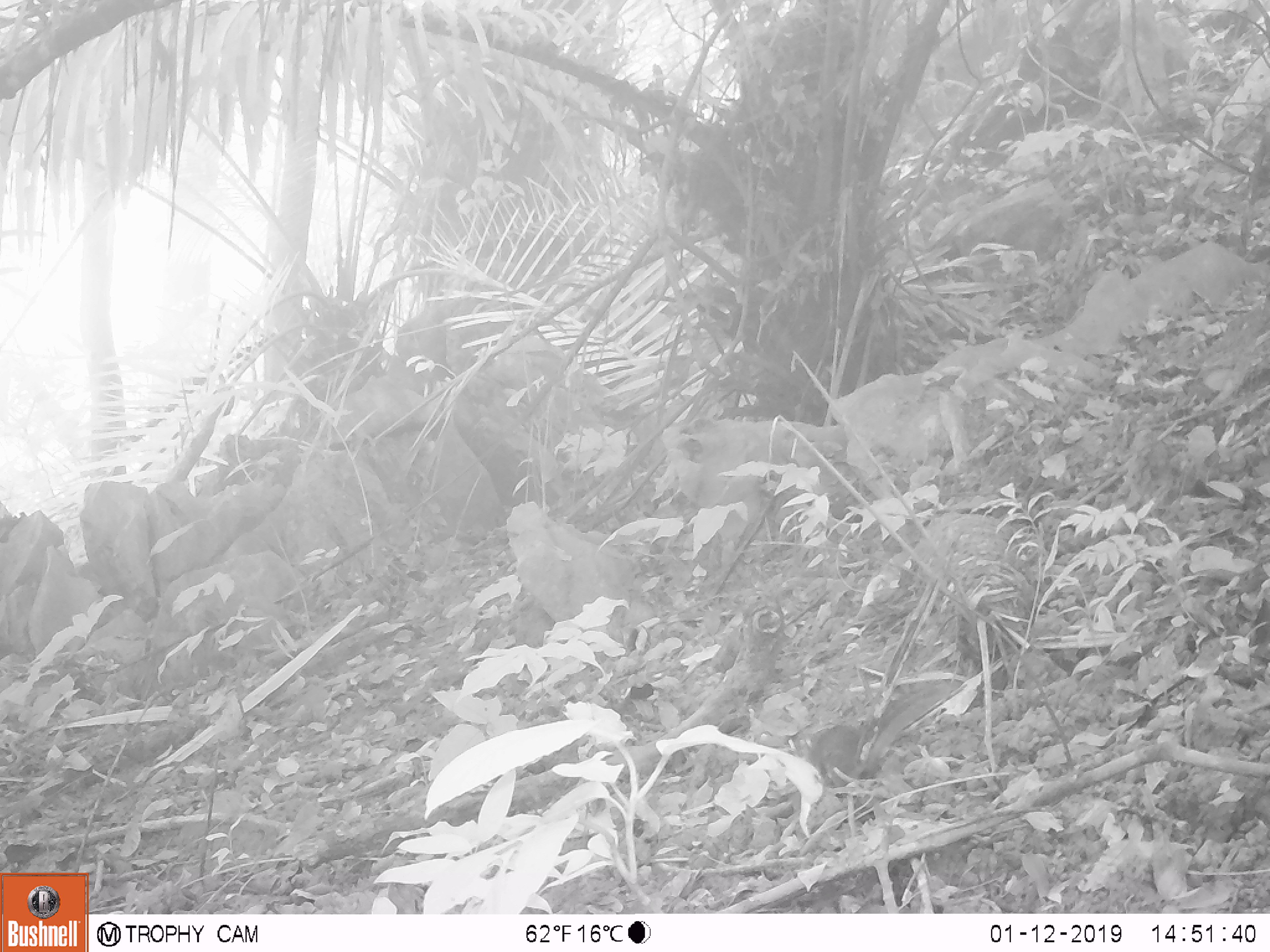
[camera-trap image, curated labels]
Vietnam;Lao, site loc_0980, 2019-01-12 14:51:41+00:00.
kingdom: Animalia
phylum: Chordata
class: Mammalia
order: Rodentia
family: Sciuridae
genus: Dremomys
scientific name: Dremomys rufigenis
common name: red-cheeked squirrel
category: red cheeked squirrel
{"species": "red cheeked squirrel (red-cheeked squirrel) (Dremomys rufigenis)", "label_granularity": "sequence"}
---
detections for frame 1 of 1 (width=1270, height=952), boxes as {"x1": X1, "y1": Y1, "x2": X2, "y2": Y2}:
red cheeked squirrel: {"x1": 794, "y1": 679, "x2": 962, "y2": 798}